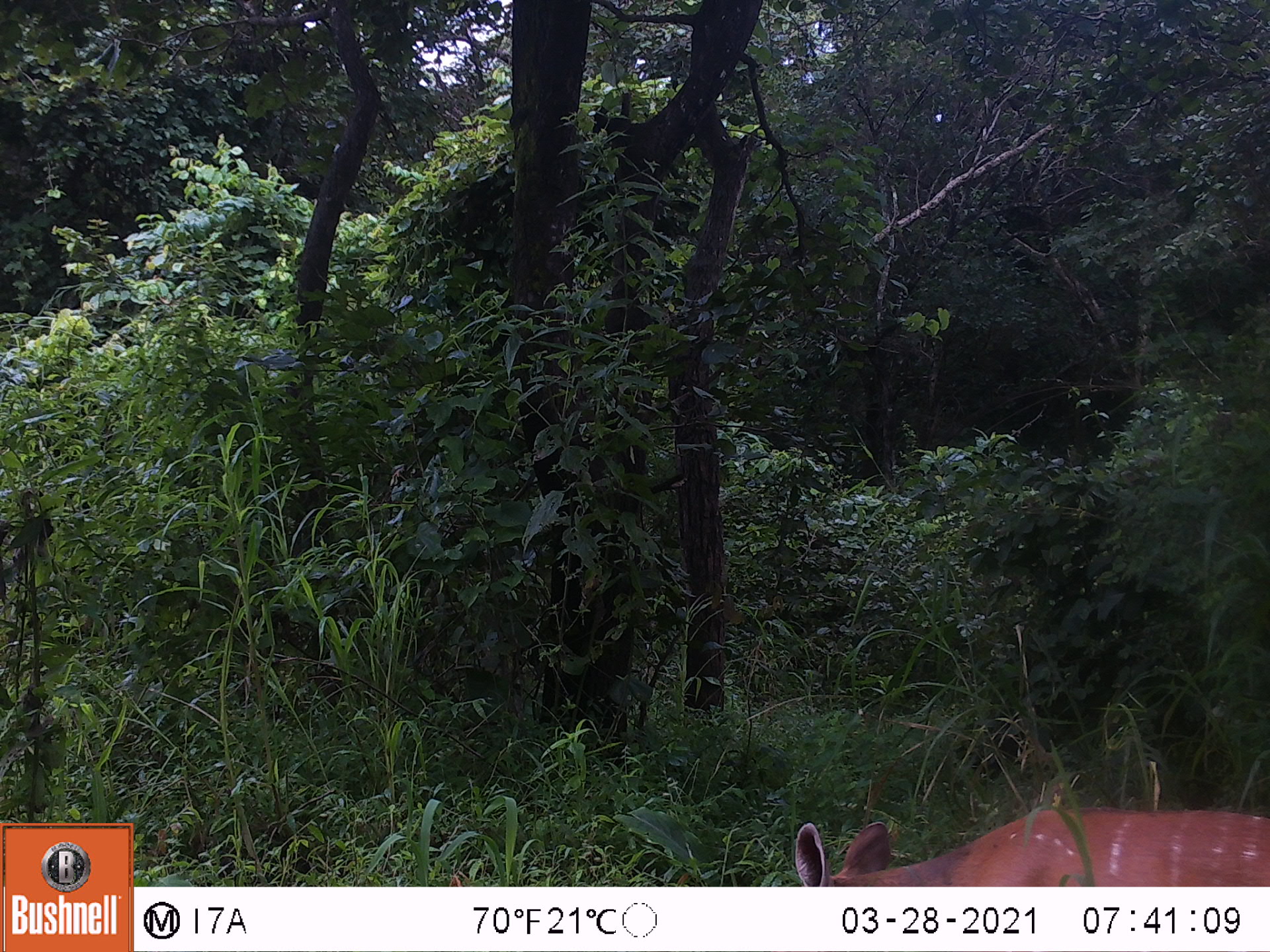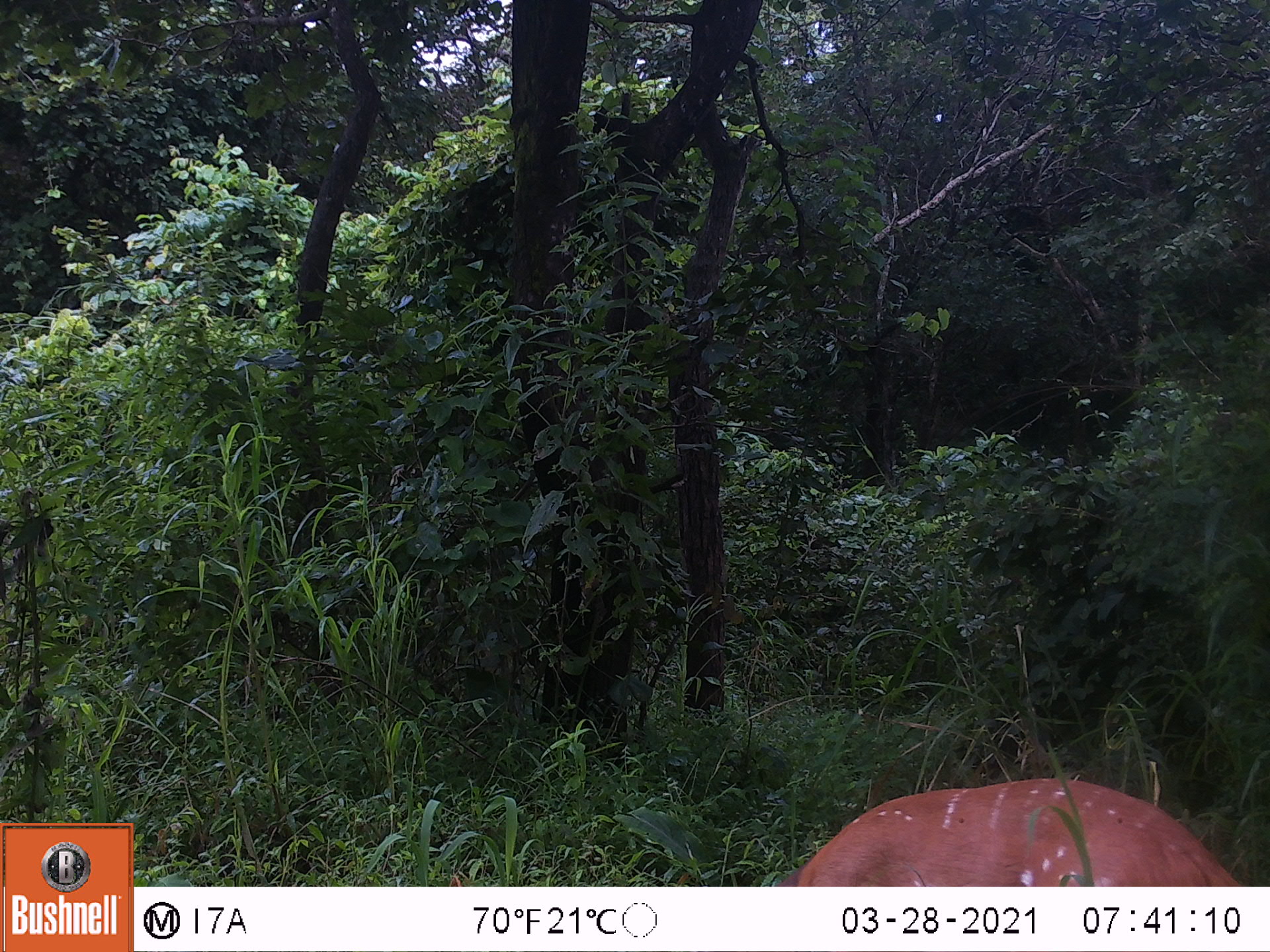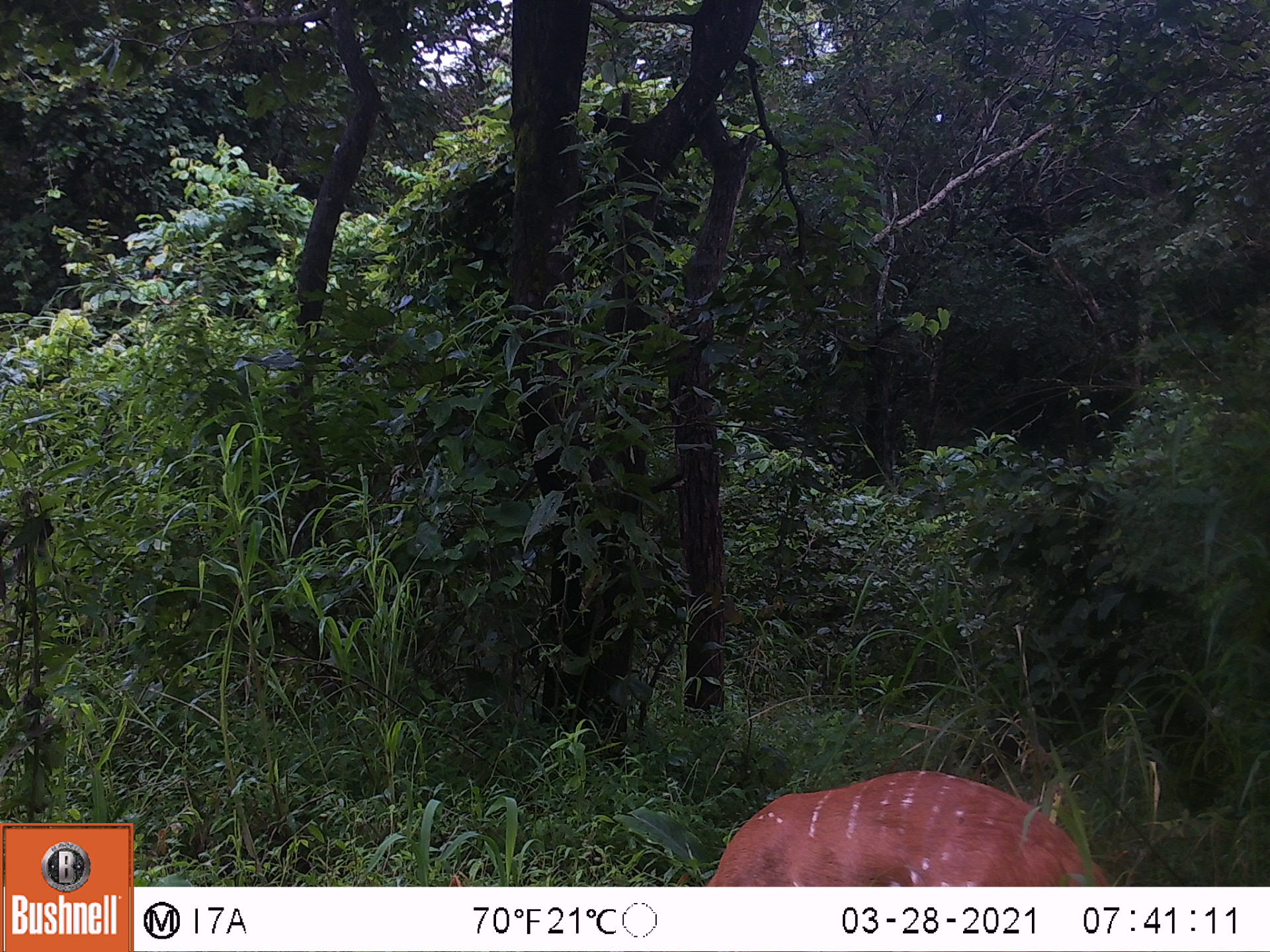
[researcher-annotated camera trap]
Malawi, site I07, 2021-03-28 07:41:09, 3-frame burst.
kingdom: Animalia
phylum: Chordata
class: Mammalia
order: Artiodactyla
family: Bovidae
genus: Tragelaphus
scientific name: Tragelaphus sylvaticus sylvaticus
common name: cape bushbuck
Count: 1.